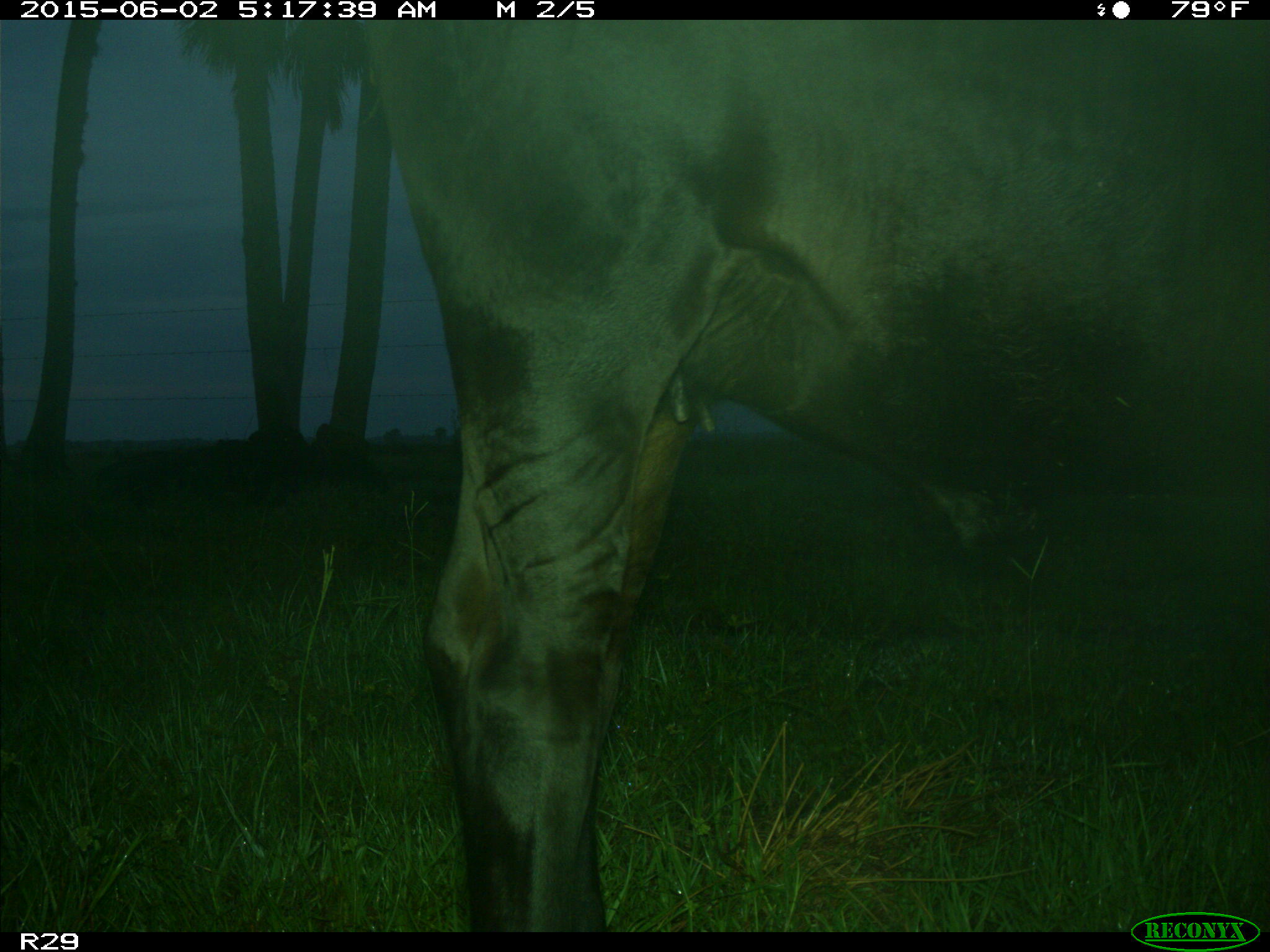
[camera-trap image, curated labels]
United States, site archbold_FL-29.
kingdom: Animalia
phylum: Chordata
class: Mammalia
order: Artiodactyla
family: Bovidae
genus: Bos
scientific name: Bos taurus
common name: domestic cow